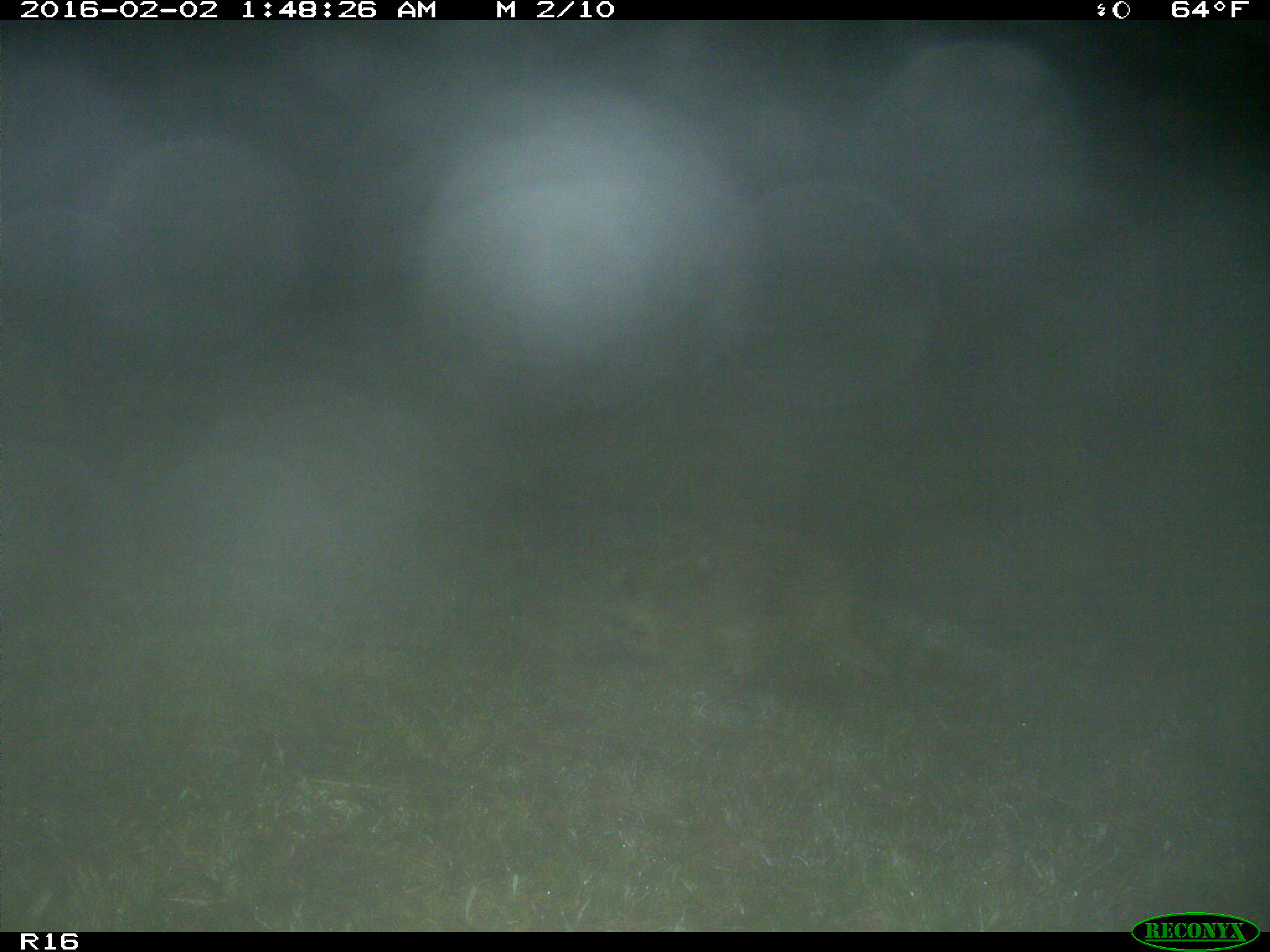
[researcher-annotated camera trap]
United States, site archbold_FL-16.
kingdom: Animalia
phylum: Chordata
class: Mammalia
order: Carnivora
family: Procyonidae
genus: Procyon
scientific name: Procyon lotor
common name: common raccoon